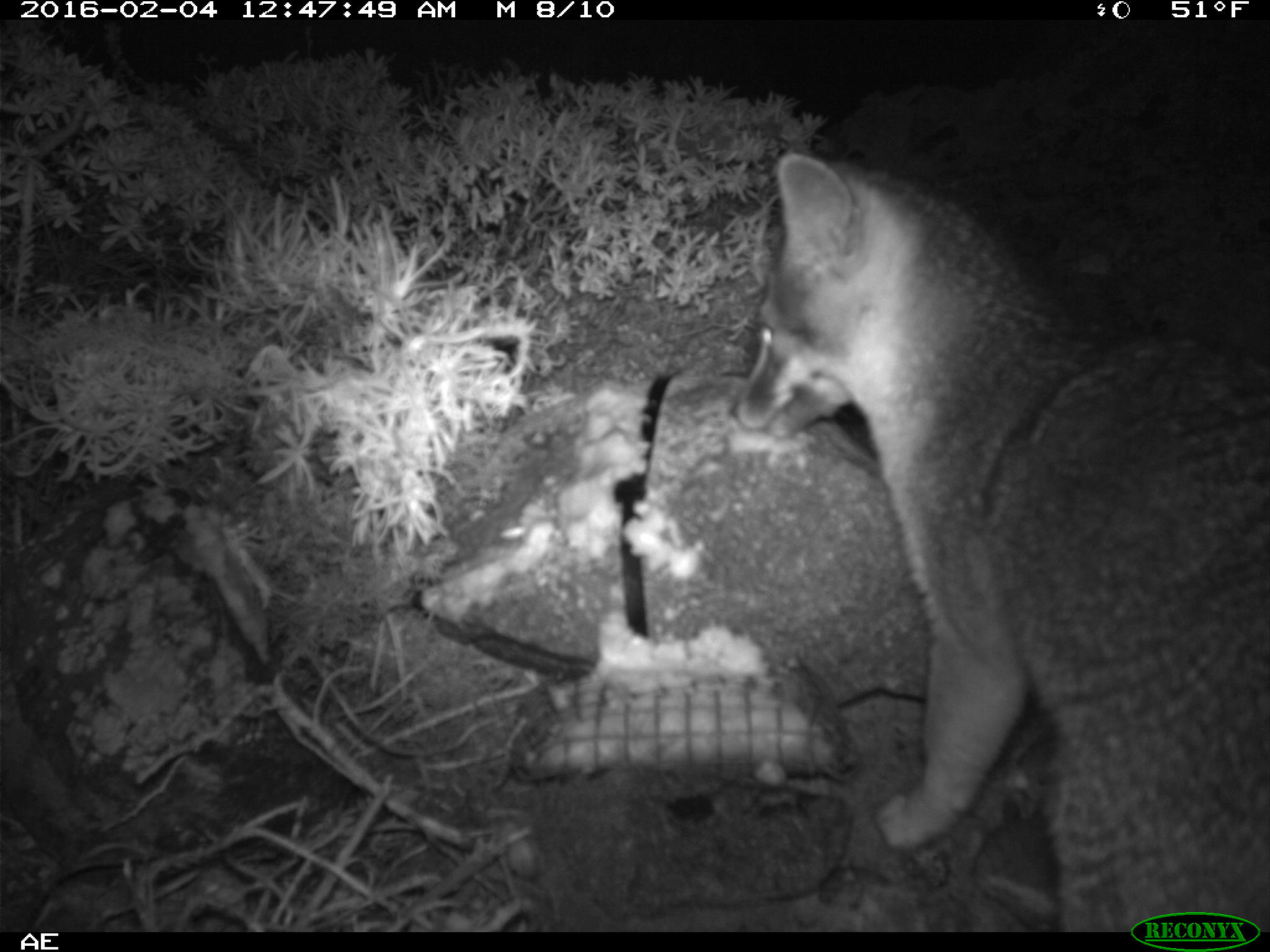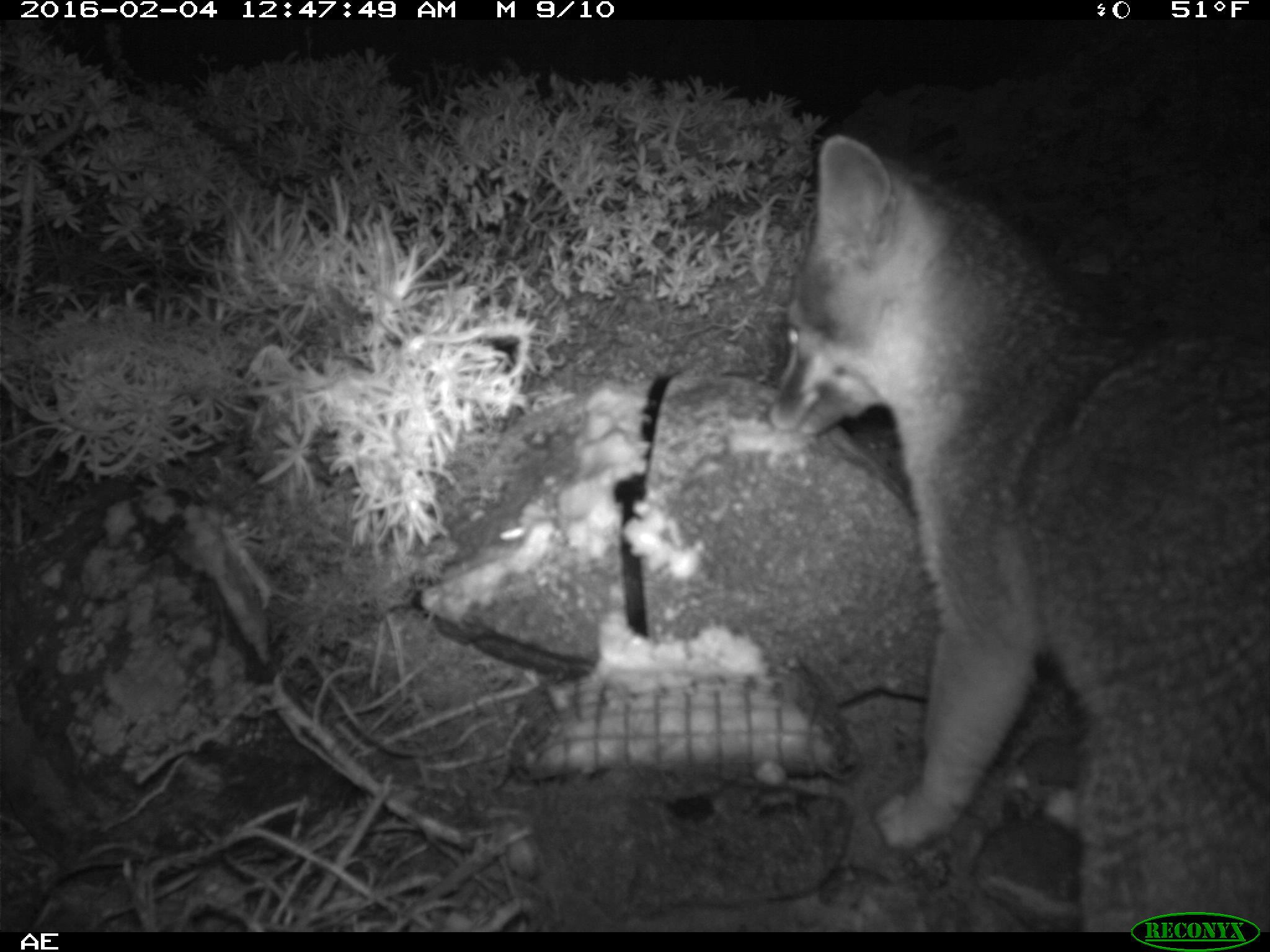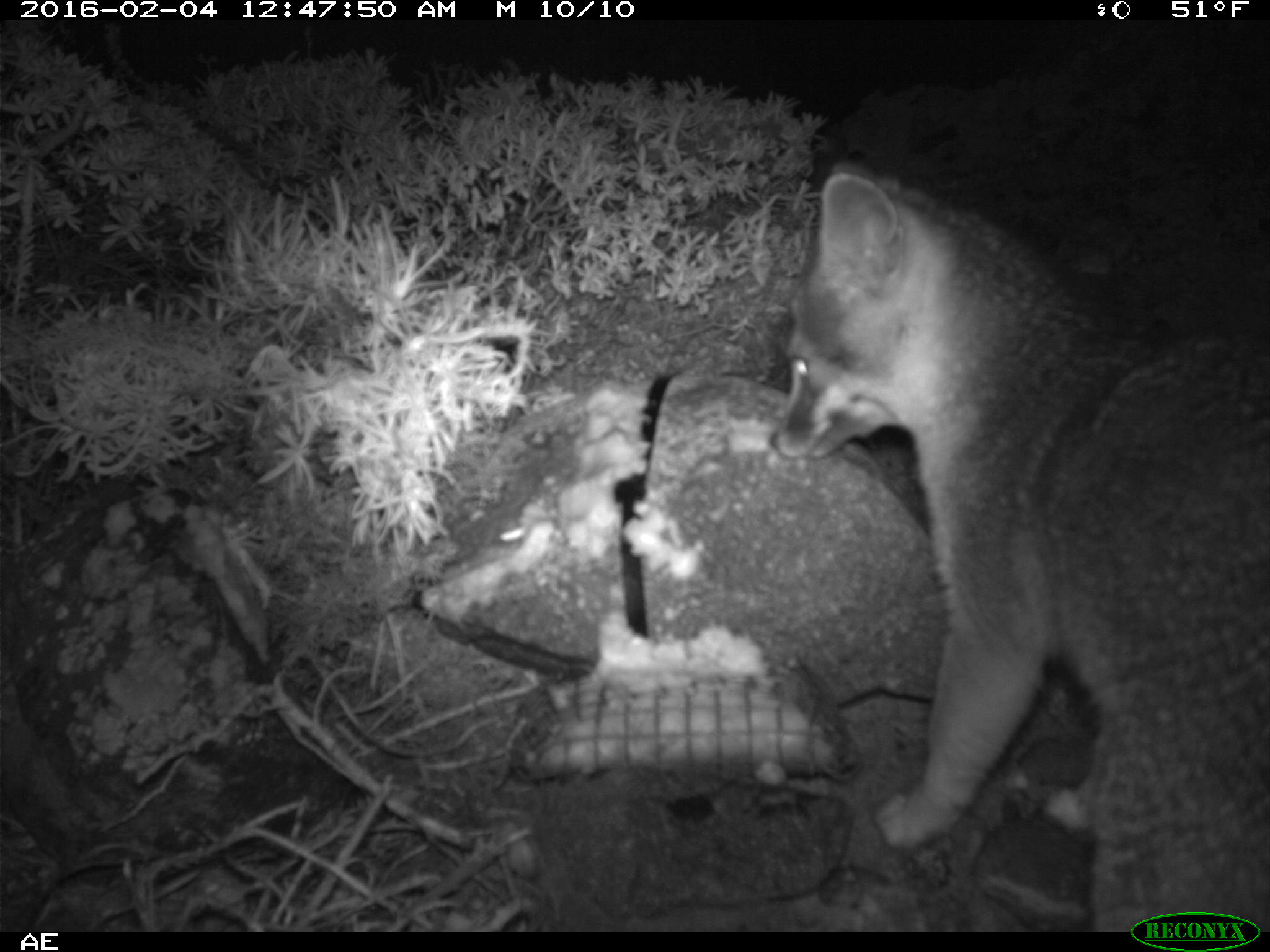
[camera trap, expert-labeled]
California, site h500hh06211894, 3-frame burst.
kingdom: Animalia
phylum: Chordata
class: Mammalia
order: Carnivora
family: Canidae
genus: Urocyon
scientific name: Urocyon littoralis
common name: island fox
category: fox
Fox (island fox) (Urocyon littoralis).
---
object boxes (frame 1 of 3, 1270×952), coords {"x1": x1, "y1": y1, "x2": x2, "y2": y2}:
fox: {"x1": 729, "y1": 152, "x2": 1269, "y2": 933}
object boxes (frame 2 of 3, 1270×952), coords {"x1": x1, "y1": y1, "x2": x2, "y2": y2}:
fox: {"x1": 766, "y1": 134, "x2": 1269, "y2": 933}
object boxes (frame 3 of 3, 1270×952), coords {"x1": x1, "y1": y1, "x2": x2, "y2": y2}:
fox: {"x1": 770, "y1": 161, "x2": 1269, "y2": 929}